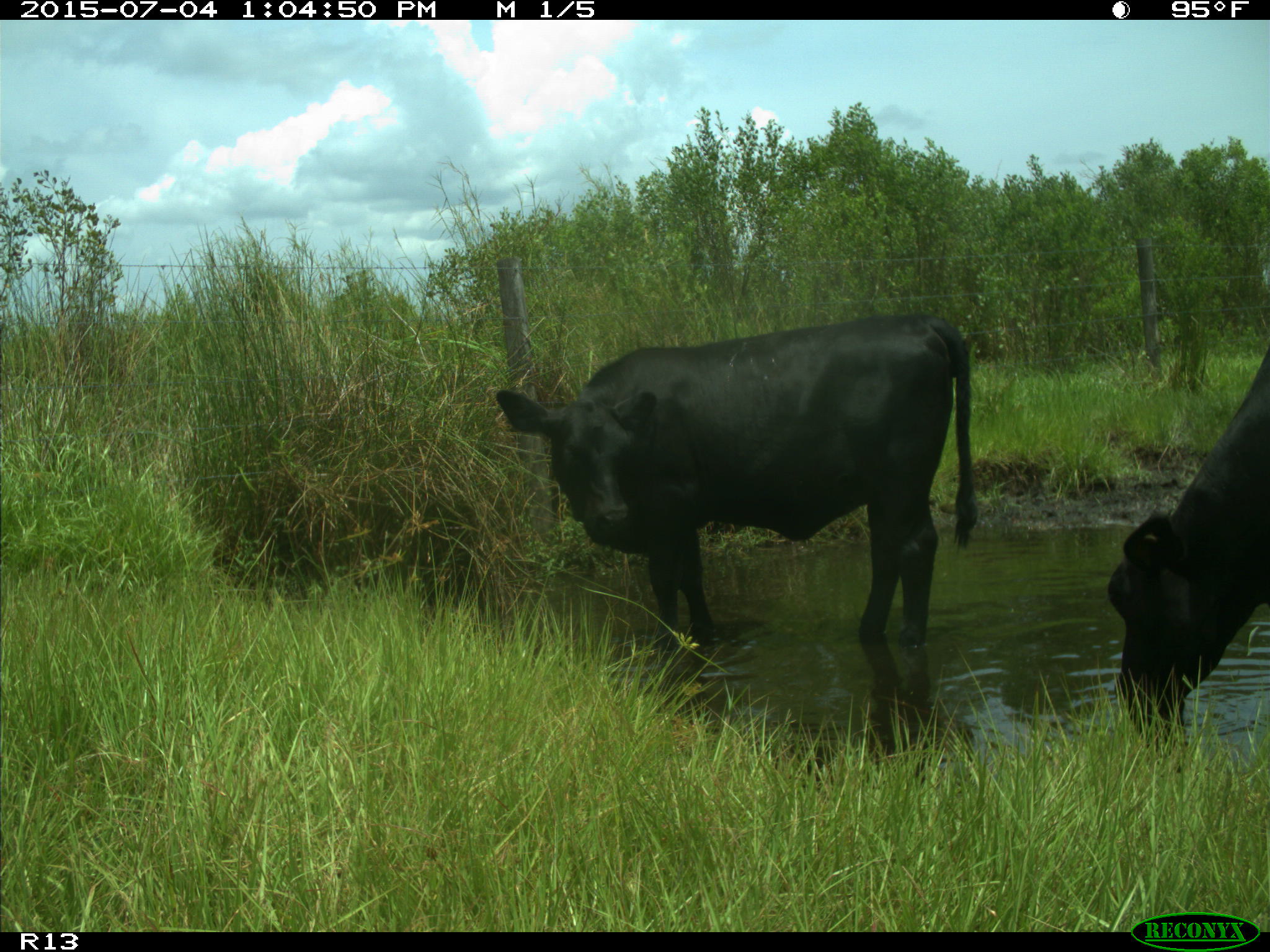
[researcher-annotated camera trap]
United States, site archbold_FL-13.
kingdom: Animalia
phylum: Chordata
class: Mammalia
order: Artiodactyla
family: Bovidae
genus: Bos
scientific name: Bos taurus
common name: domestic cow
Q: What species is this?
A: Bos taurus (domestic cow).